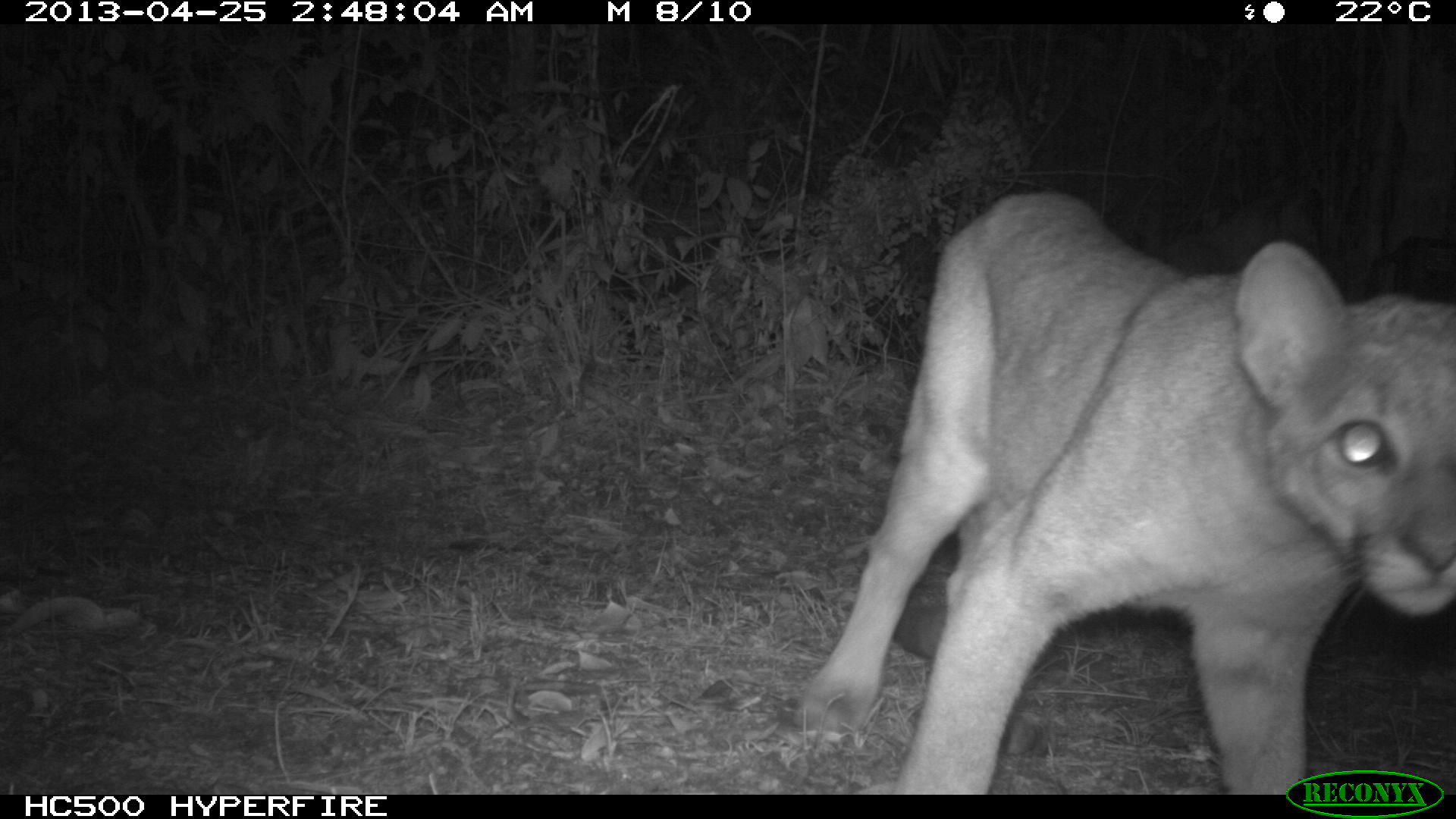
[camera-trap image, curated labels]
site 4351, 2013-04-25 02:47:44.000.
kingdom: Animalia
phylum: Chordata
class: Mammalia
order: Carnivora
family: Felidae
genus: Puma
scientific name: Puma concolor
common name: mountain lion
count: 2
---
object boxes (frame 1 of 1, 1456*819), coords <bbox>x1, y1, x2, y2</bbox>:
puma concolor: <bbox>793, 189, 1456, 794</bbox>